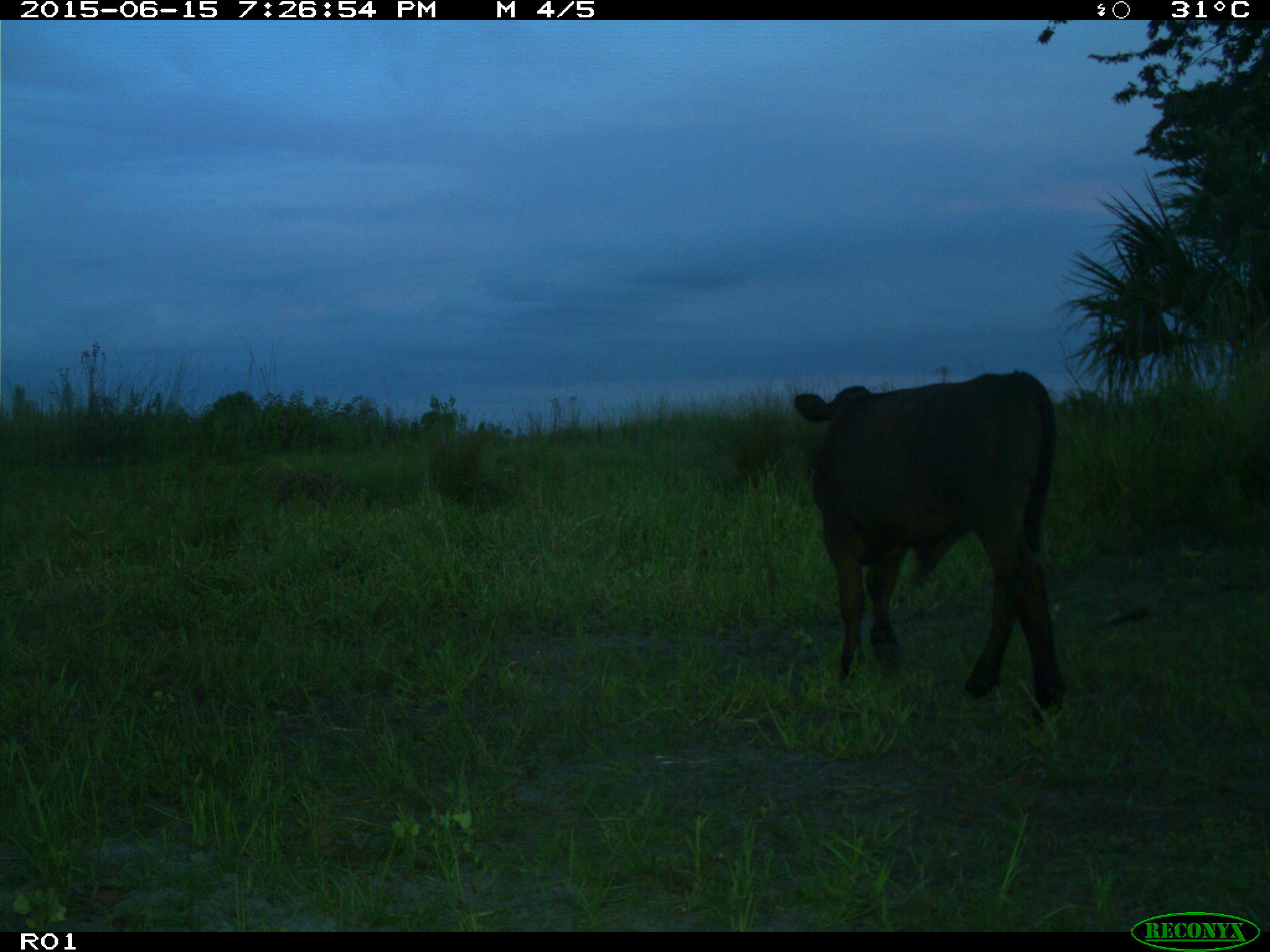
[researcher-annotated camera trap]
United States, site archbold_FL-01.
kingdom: Animalia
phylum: Chordata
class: Mammalia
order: Artiodactyla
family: Bovidae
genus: Bos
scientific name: Bos taurus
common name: domestic cow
Bos taurus (domestic cow).